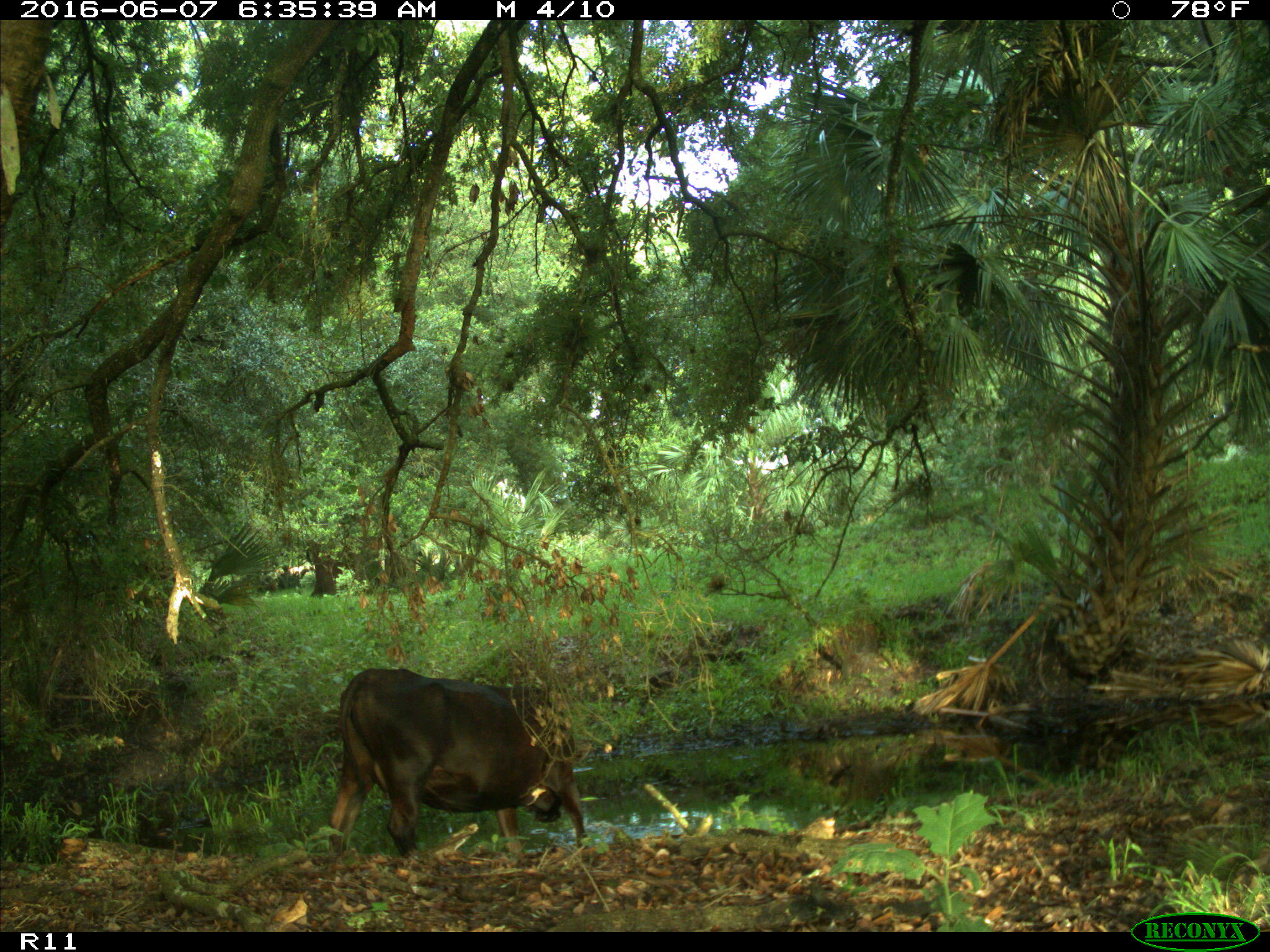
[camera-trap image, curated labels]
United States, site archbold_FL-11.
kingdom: Animalia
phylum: Chordata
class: Mammalia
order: Artiodactyla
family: Bovidae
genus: Bos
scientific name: Bos taurus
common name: domestic cow